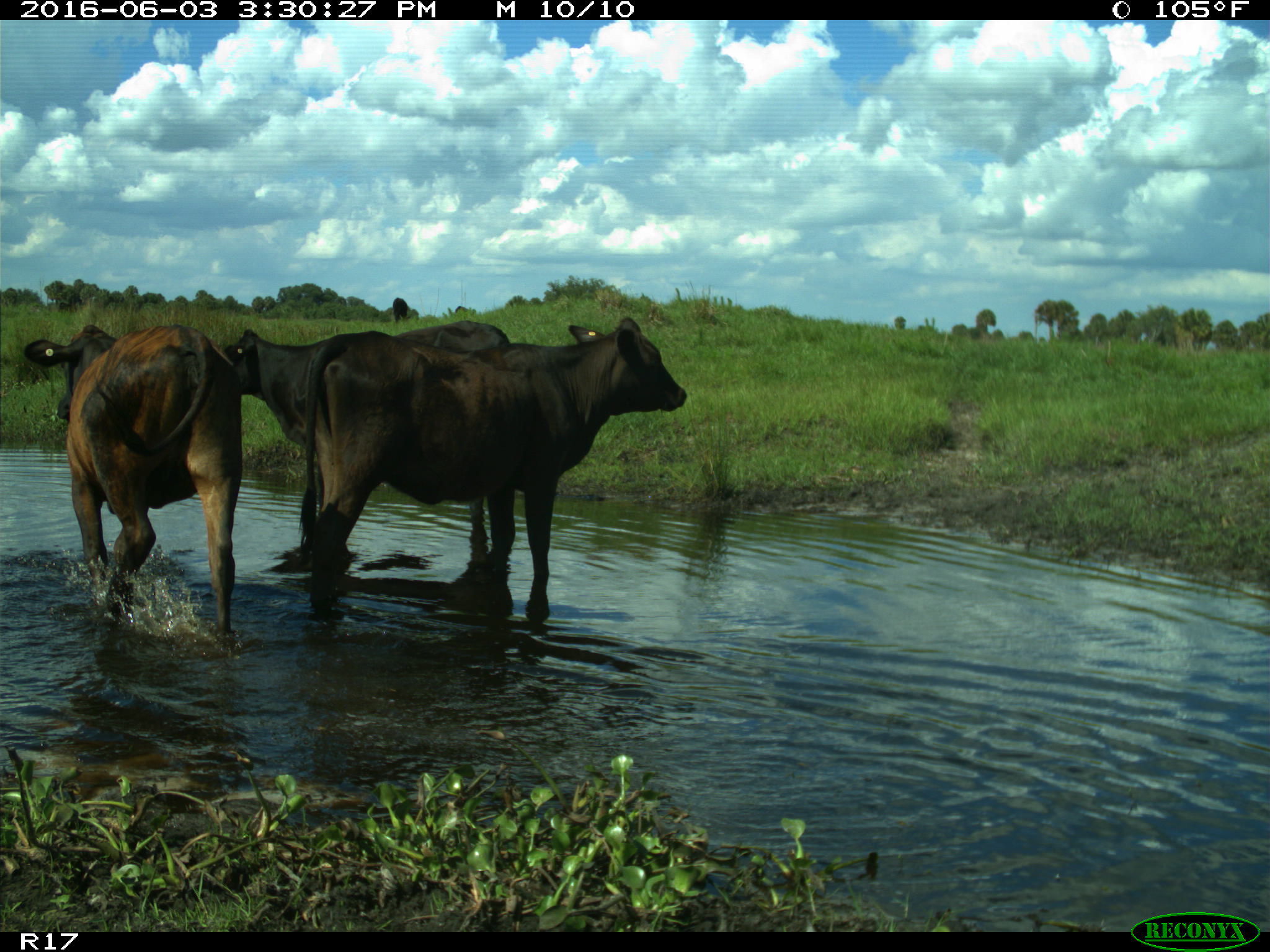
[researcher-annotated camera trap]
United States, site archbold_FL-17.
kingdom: Animalia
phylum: Chordata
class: Mammalia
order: Artiodactyla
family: Bovidae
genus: Bos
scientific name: Bos taurus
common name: domestic cow